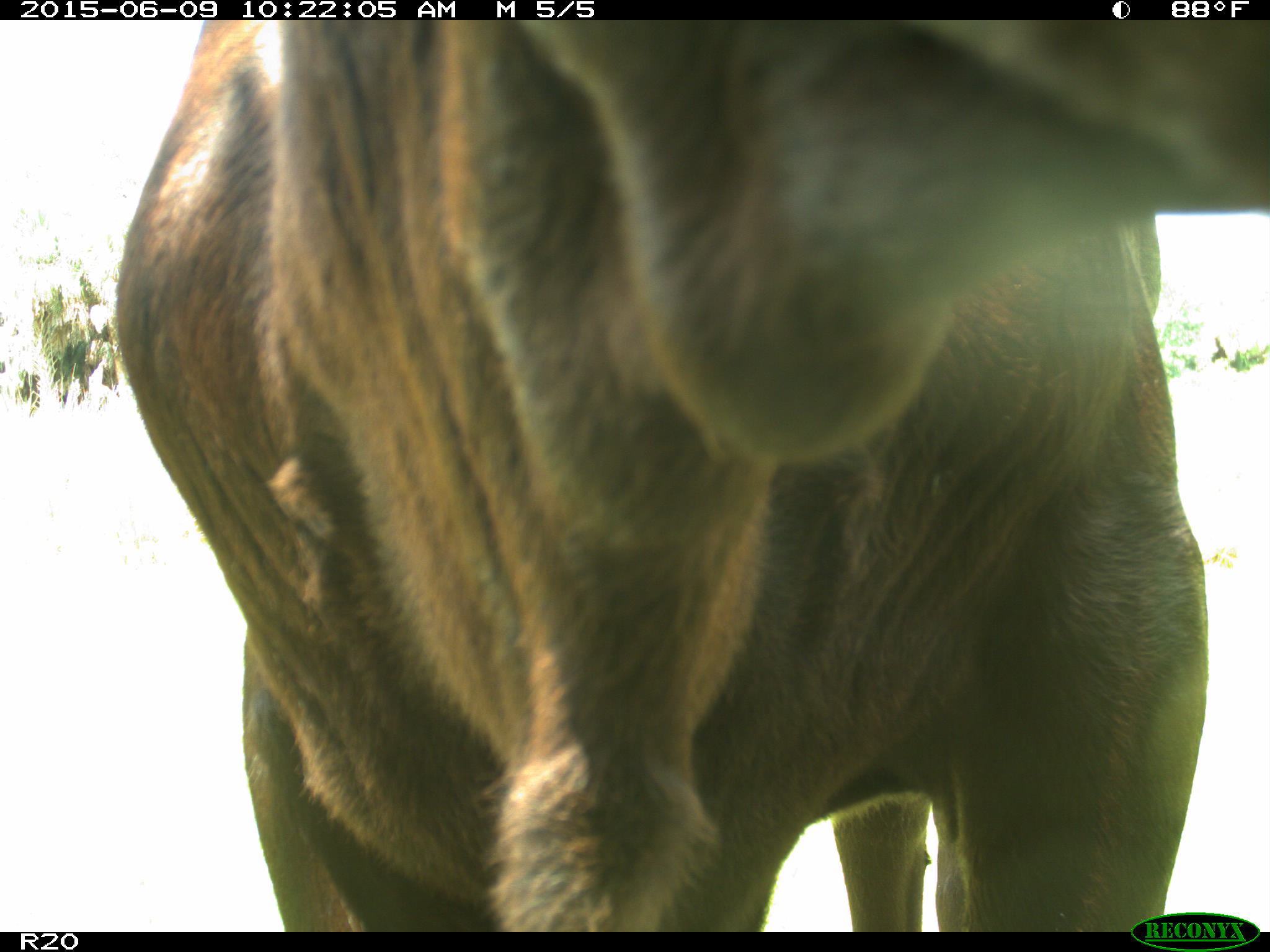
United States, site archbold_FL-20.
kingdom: Animalia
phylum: Chordata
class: Mammalia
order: Artiodactyla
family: Bovidae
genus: Bos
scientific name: Bos taurus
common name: domestic cow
Bos taurus (domestic cow).